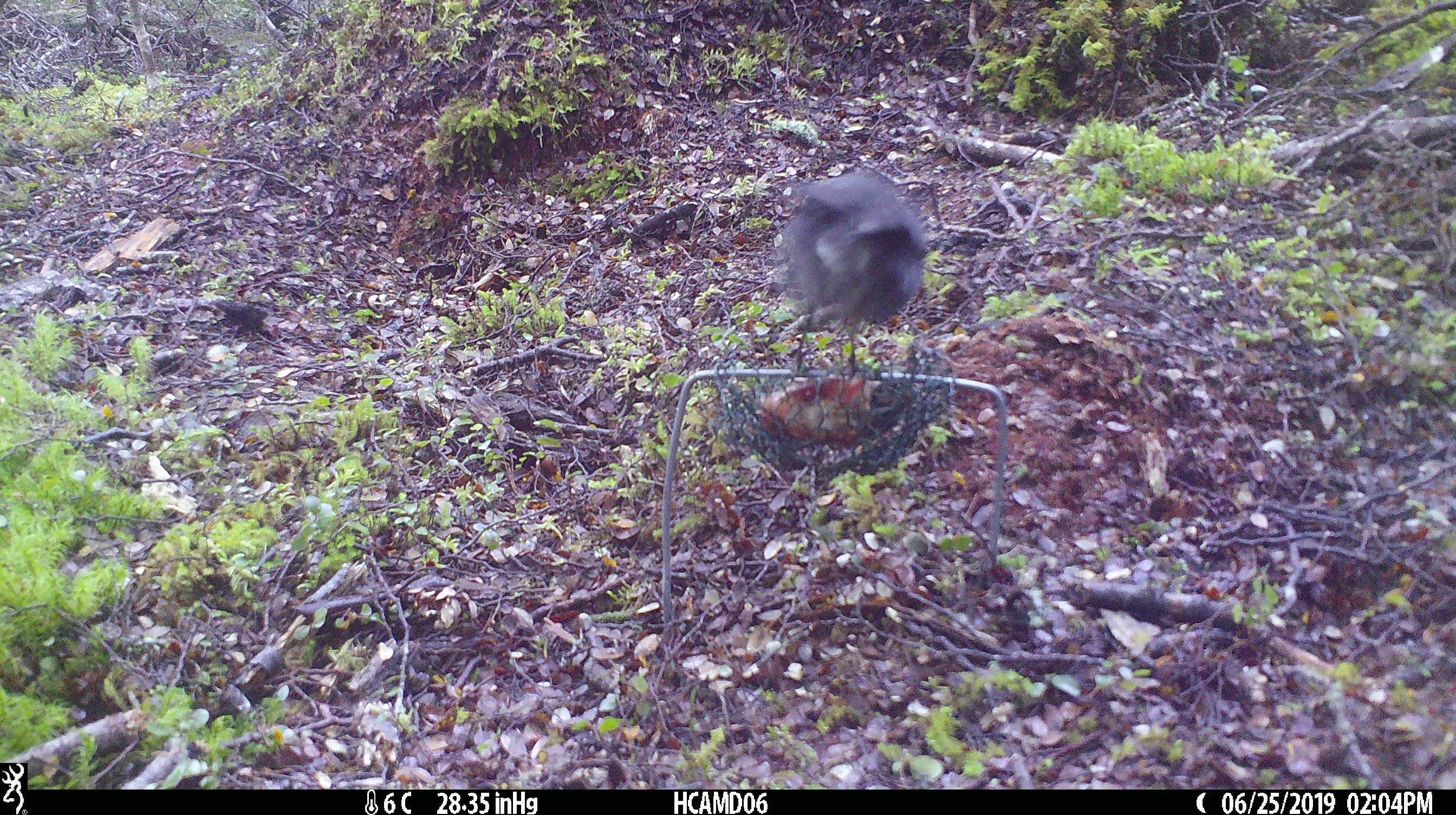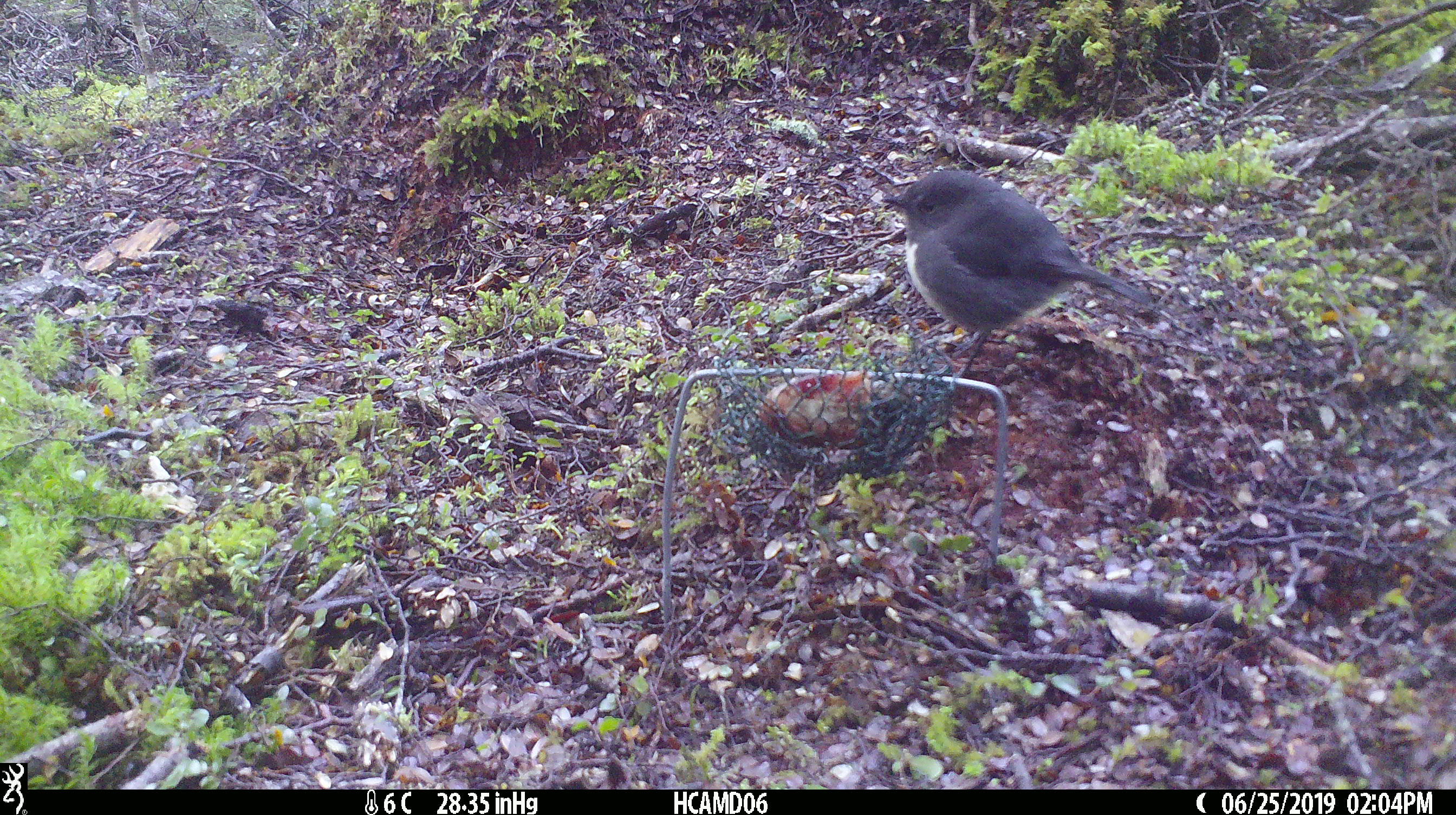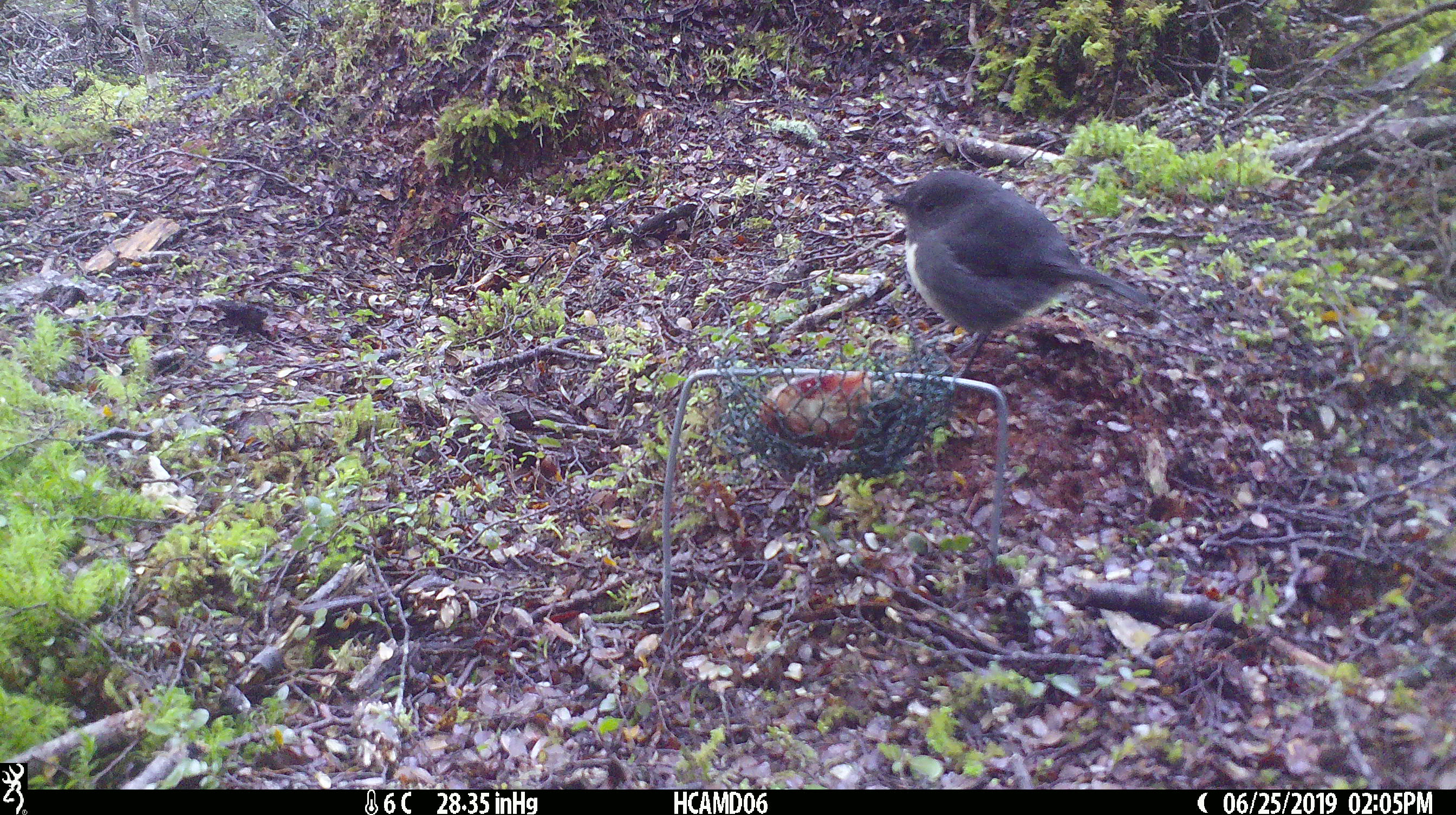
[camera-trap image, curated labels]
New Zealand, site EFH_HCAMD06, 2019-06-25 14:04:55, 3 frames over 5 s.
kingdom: Animalia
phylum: Chordata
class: Aves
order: Passeriformes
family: Petroicidae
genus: Petroica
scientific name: Petroica australis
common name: new zealand robin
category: robin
Robin (new zealand robin) (Petroica australis).